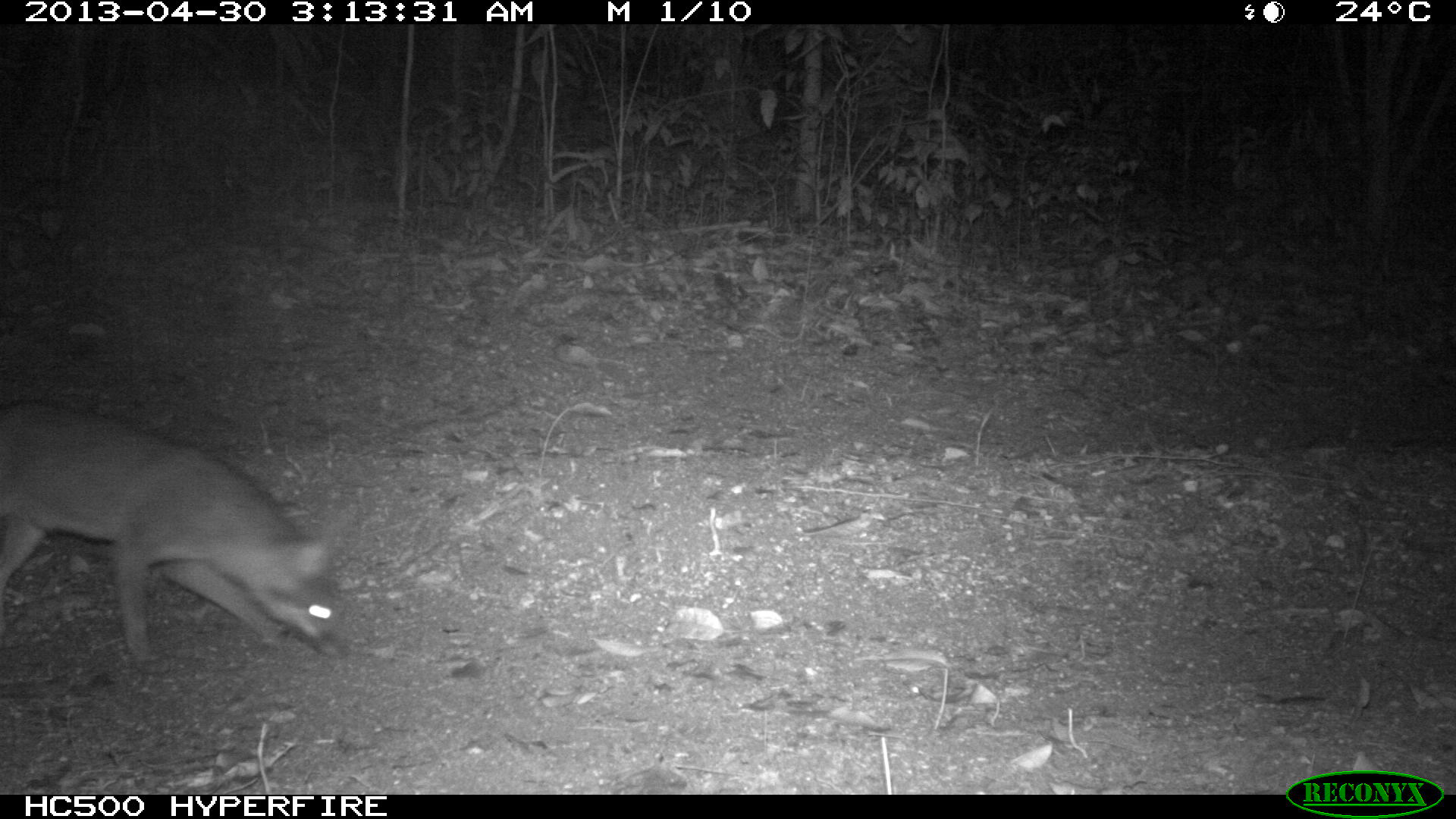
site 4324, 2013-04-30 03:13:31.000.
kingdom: Animalia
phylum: Chordata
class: Mammalia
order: Carnivora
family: Canidae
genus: Urocyon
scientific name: Urocyon cinereoargenteus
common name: gray fox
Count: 1.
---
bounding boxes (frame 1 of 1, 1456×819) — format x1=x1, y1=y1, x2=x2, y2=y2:
urocyon cinereoargenteus: x1=0, y1=397, x2=348, y2=666